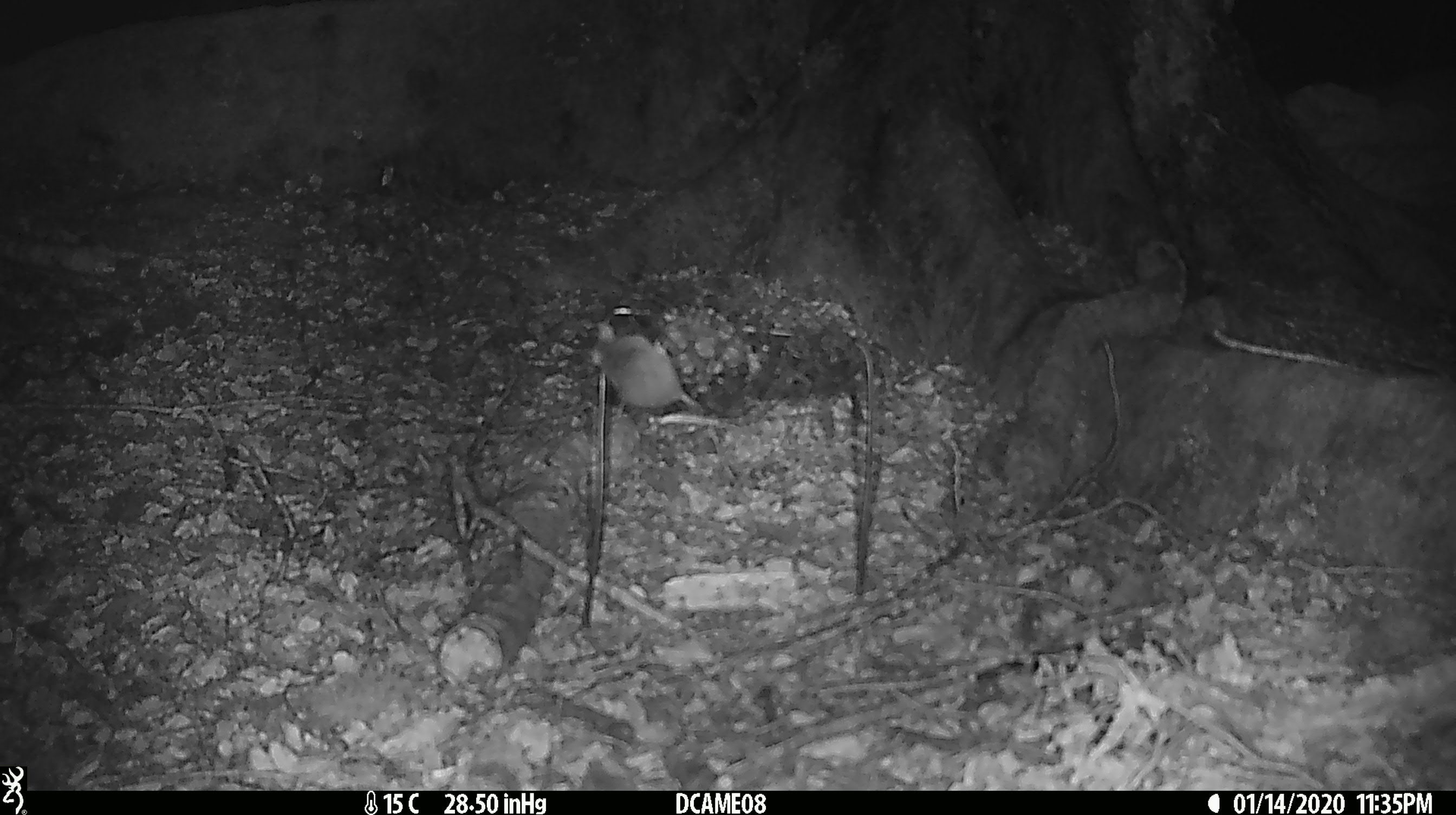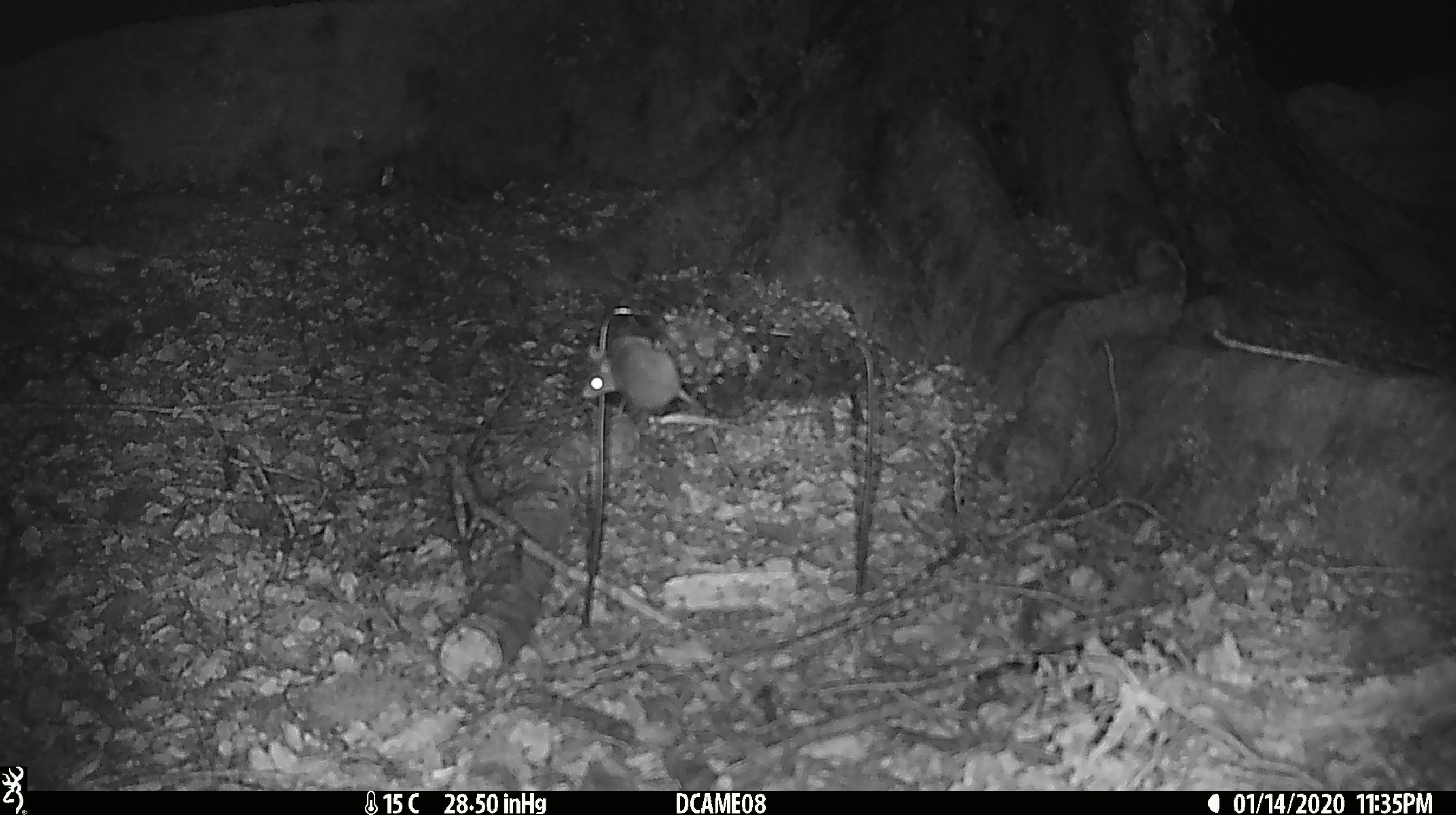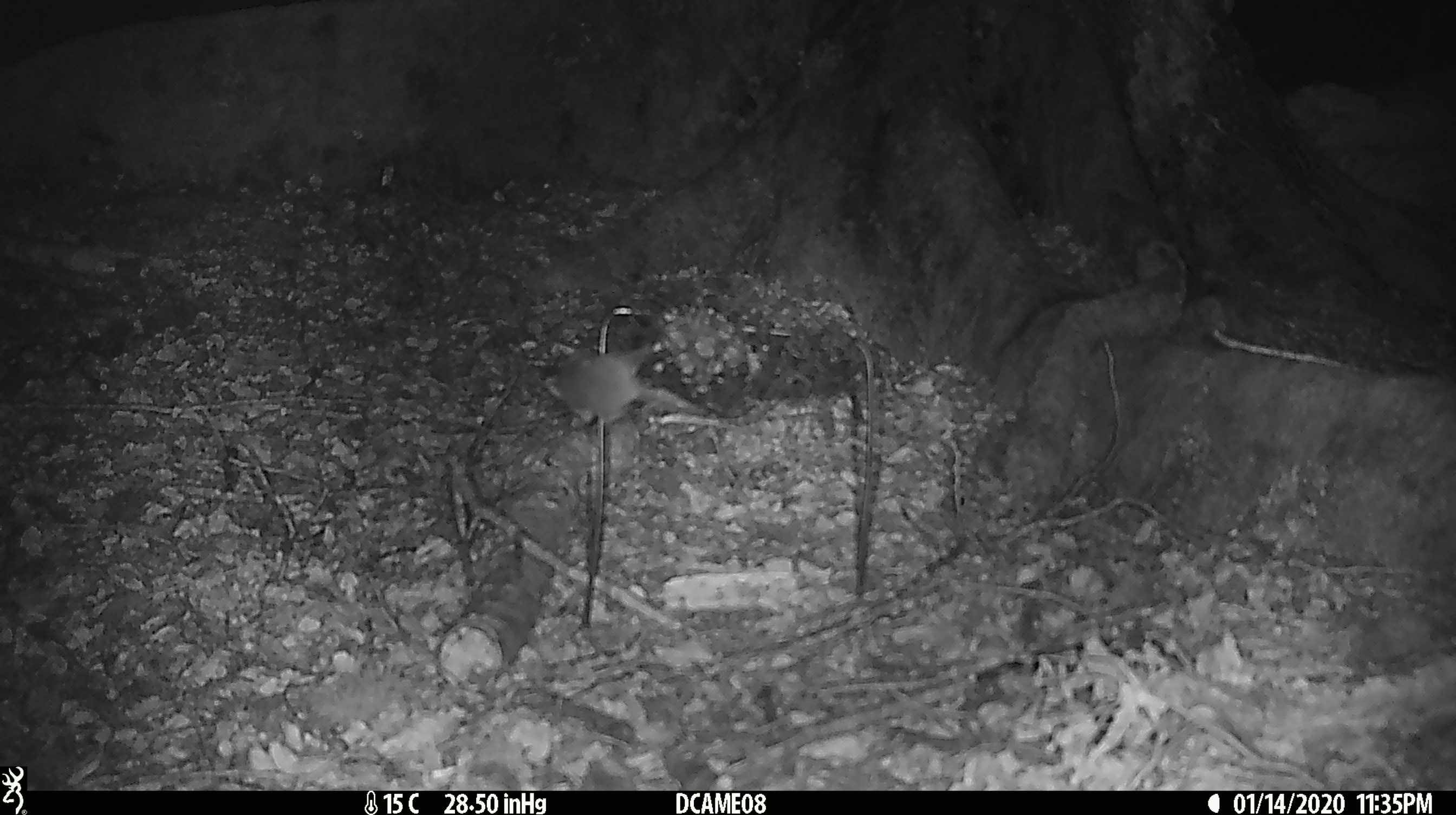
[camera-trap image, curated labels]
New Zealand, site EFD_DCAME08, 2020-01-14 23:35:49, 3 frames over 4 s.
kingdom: Animalia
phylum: Chordata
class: Mammalia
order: Rodentia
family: Muridae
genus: Mus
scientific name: Mus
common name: mouse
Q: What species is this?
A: Mouse (Mus).